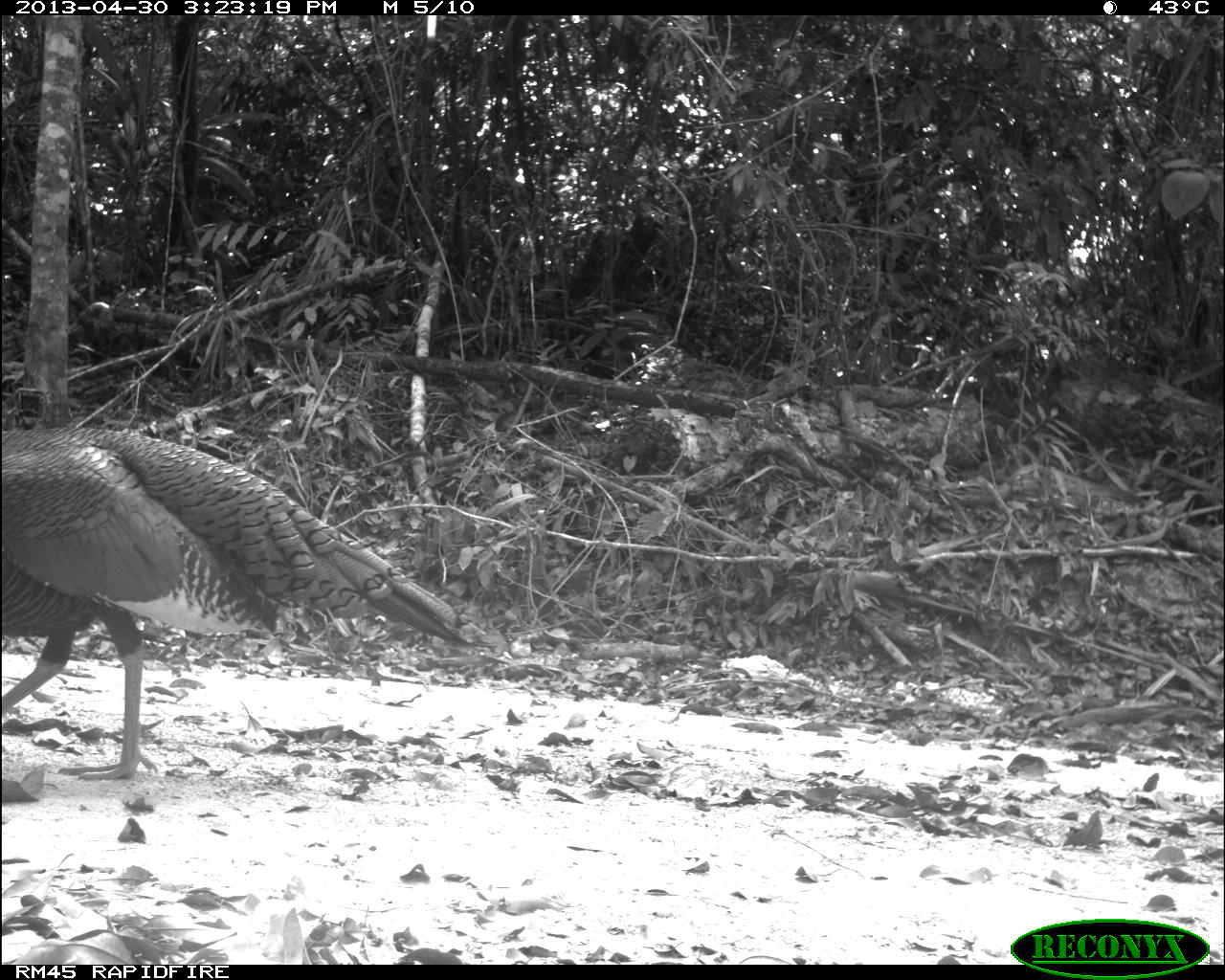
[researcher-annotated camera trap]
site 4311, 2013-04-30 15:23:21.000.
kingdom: Animalia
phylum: Chordata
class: Aves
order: Galliformes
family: Phasianidae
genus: Meleagris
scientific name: Meleagris ocellata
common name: ocellated turkey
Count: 1.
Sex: male.